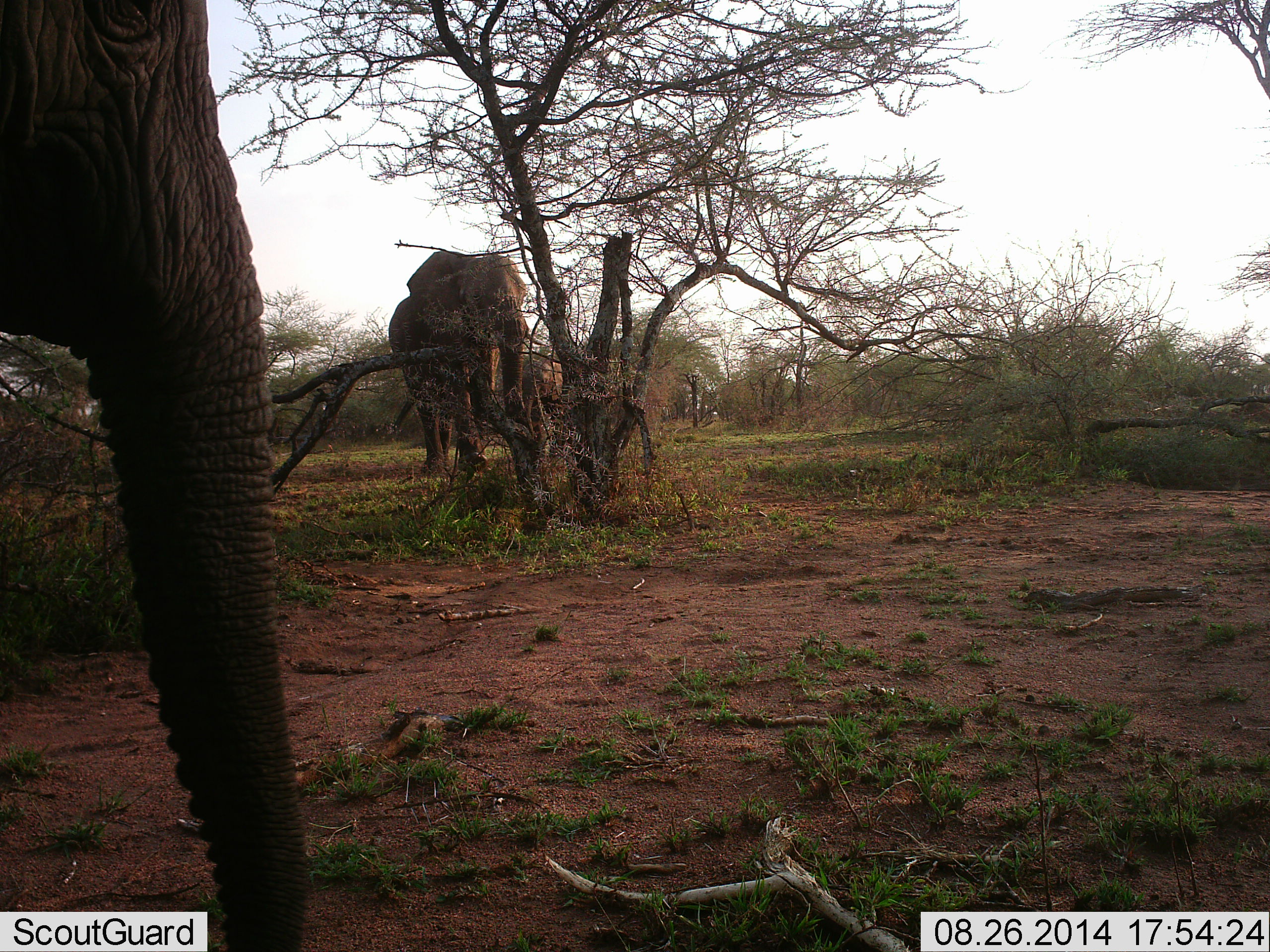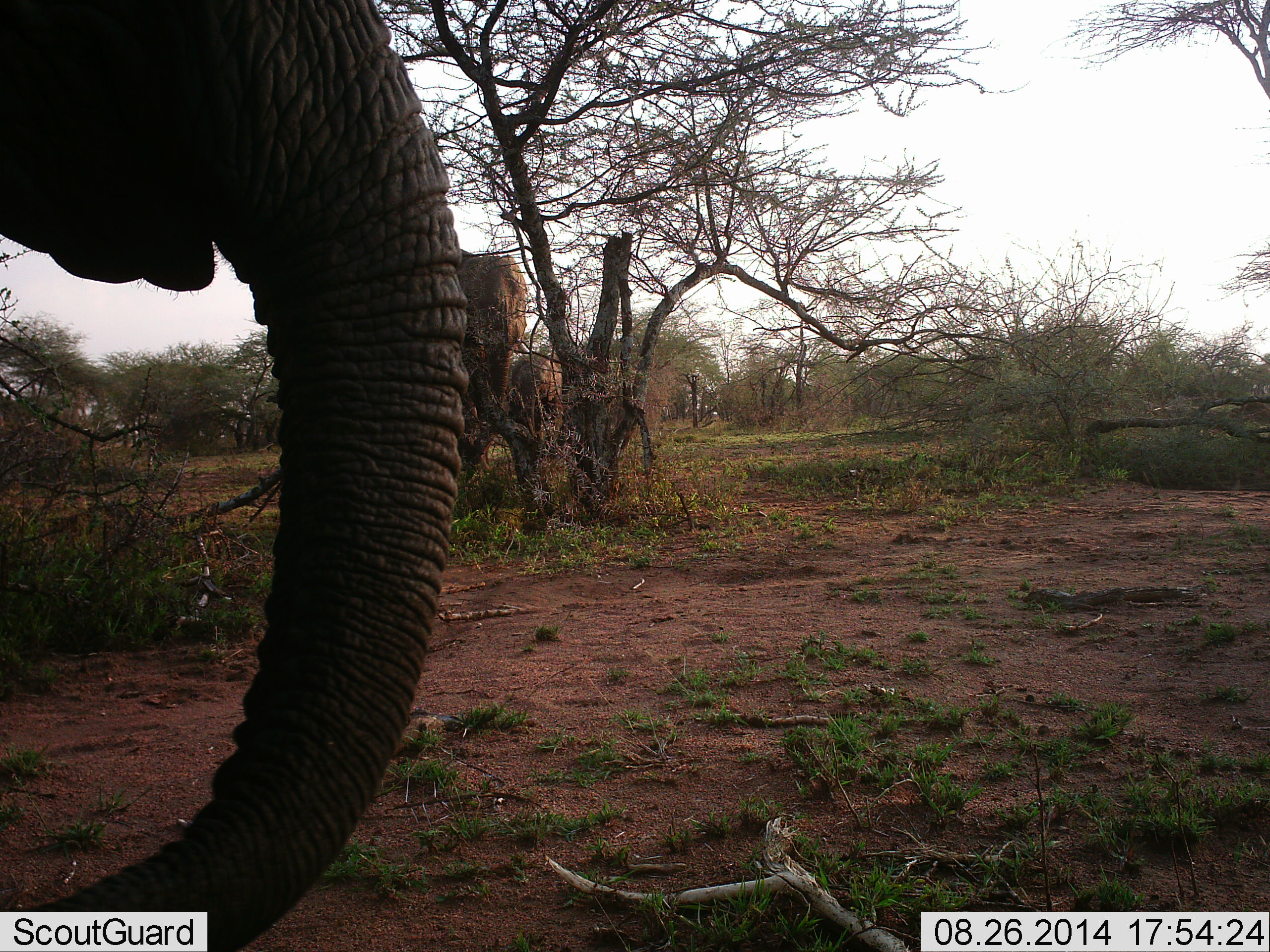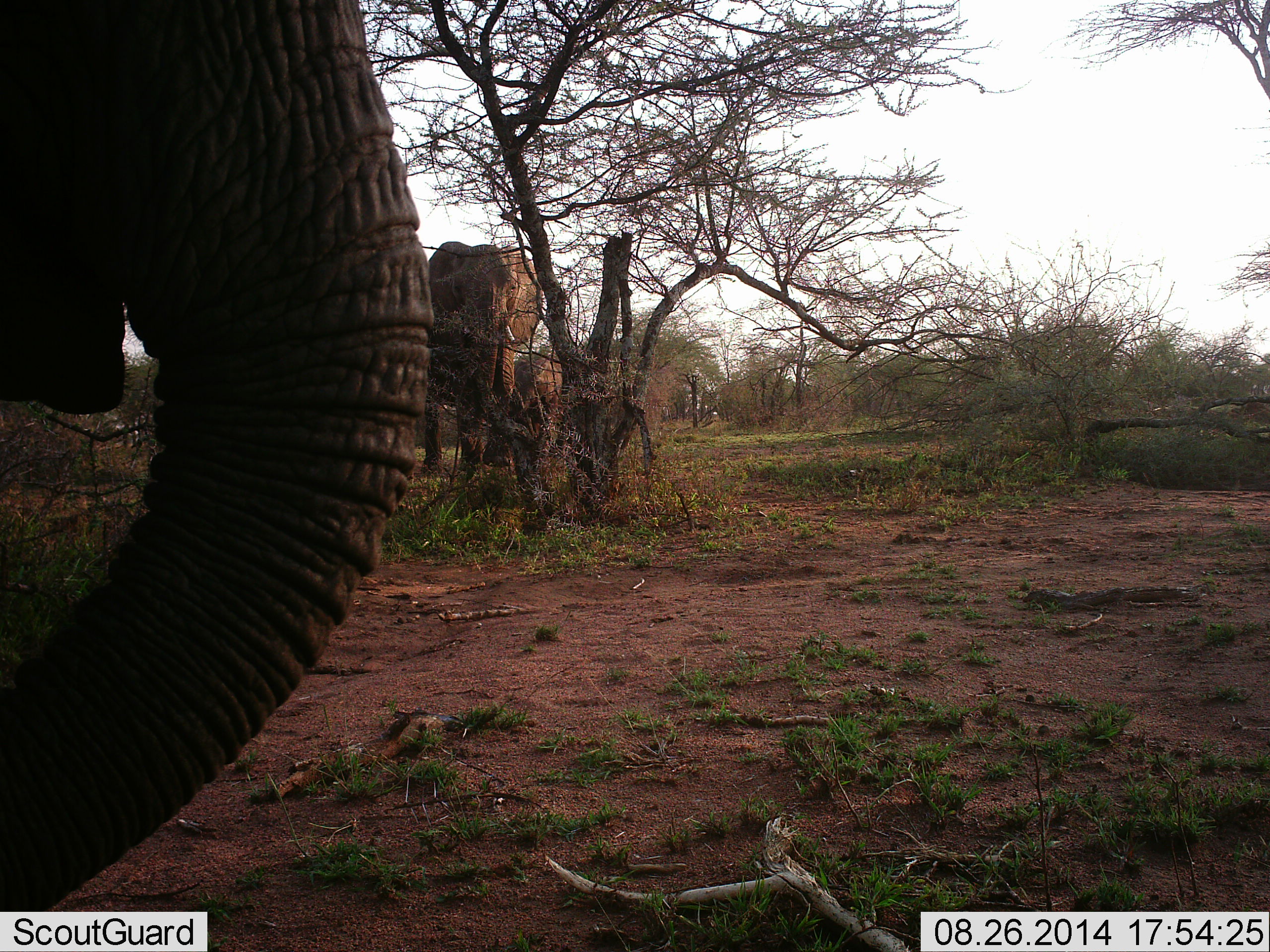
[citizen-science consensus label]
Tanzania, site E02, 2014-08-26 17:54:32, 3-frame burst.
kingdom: Animalia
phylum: Chordata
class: Mammalia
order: Proboscidea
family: Elephantidae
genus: Loxodonta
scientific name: Loxodonta africana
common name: african bush elephant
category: elephant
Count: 3.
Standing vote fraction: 60%.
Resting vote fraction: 10%.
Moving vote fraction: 20%.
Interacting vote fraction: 10%.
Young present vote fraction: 40%.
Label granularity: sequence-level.